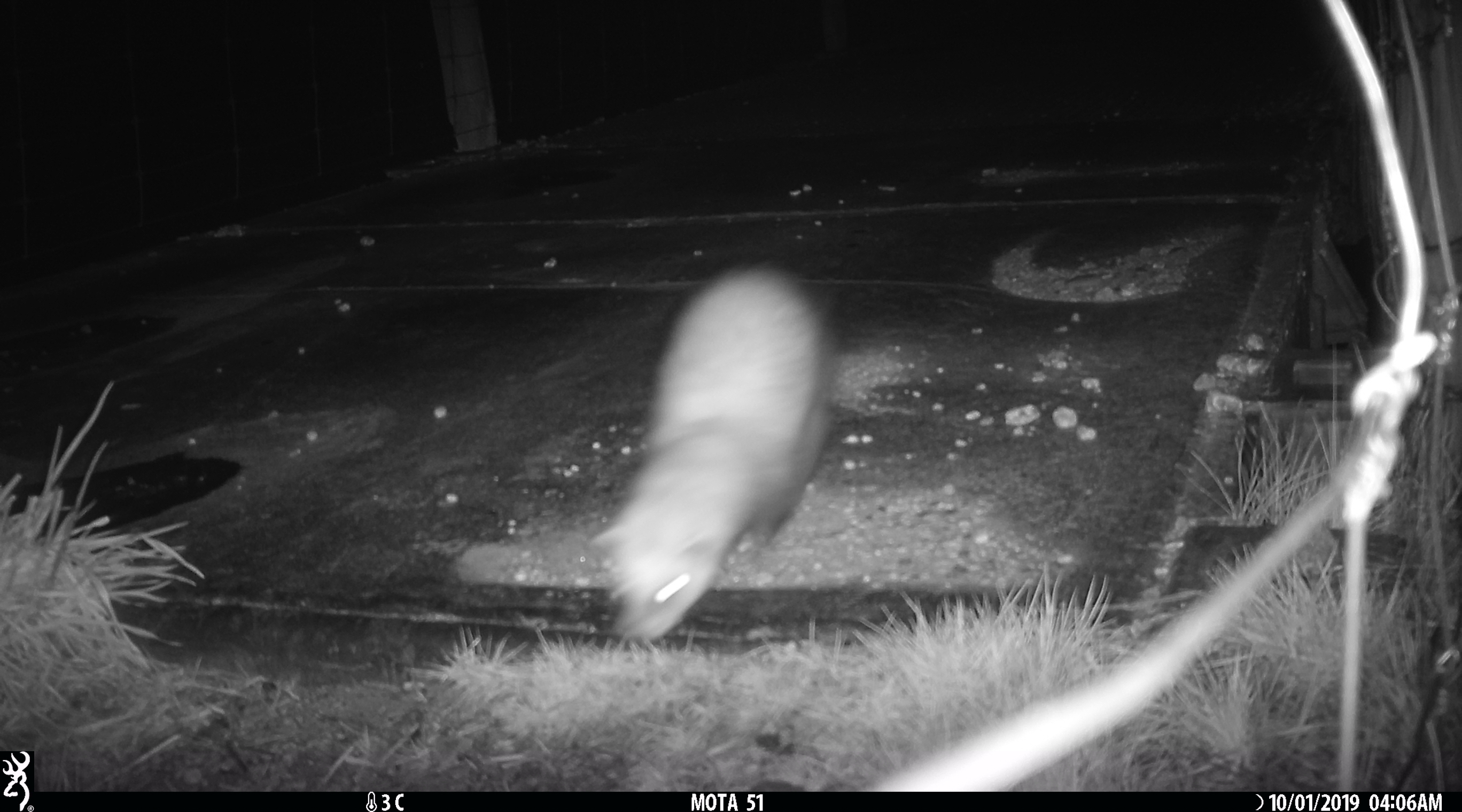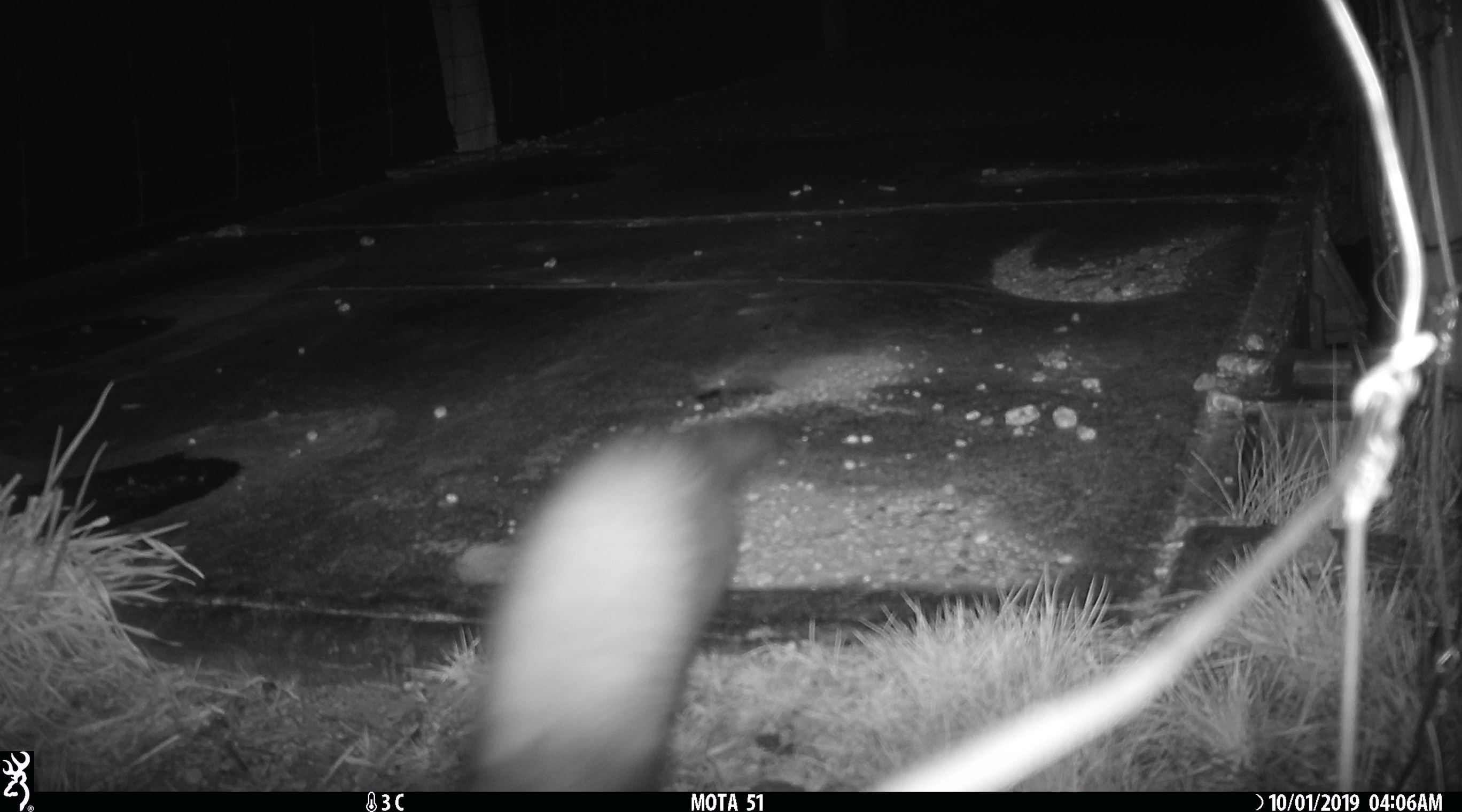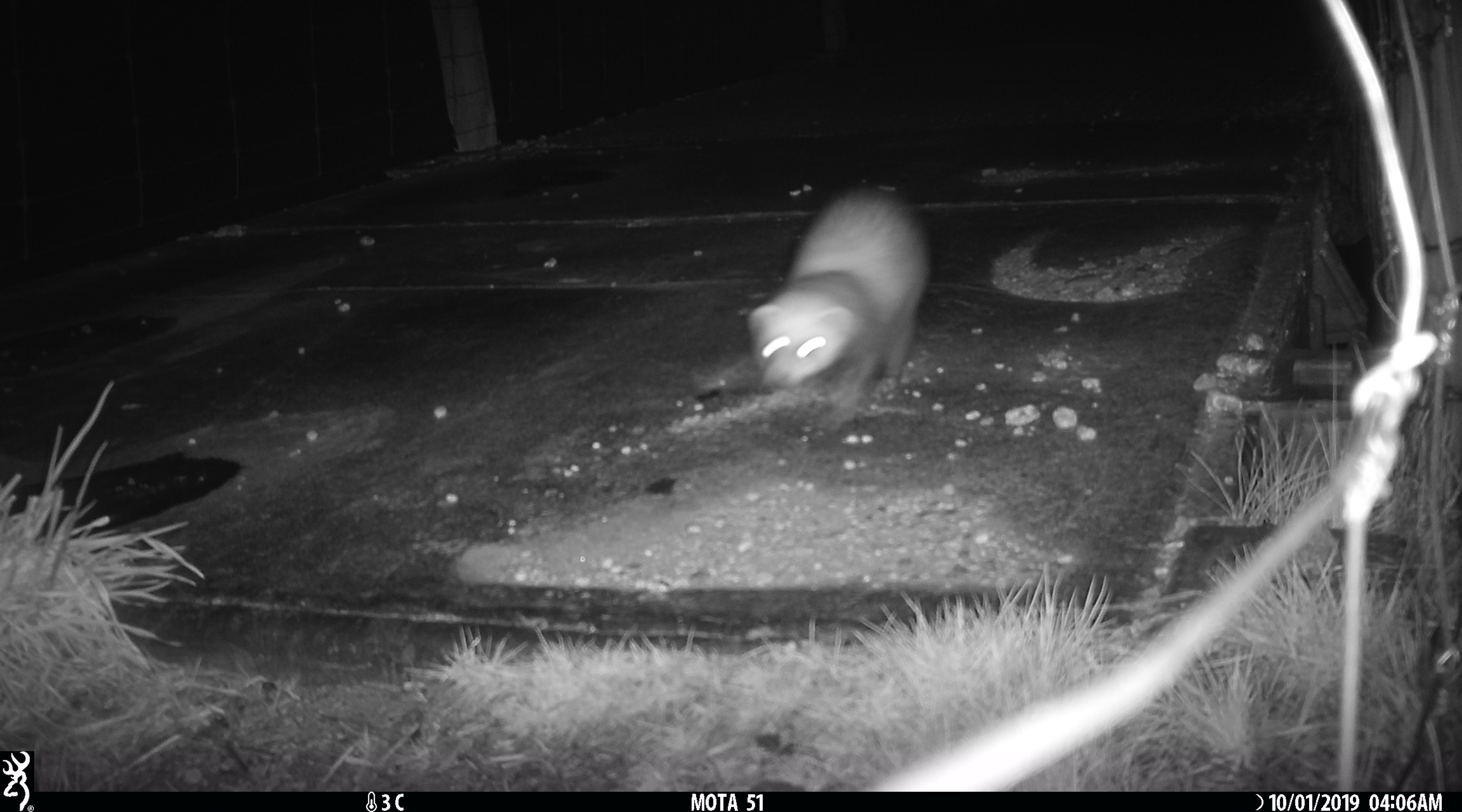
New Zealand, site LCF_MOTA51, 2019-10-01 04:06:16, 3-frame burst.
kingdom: Animalia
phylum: Chordata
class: Mammalia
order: Carnivora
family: Mustelidae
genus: Mustela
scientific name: Mustela furo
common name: ferret